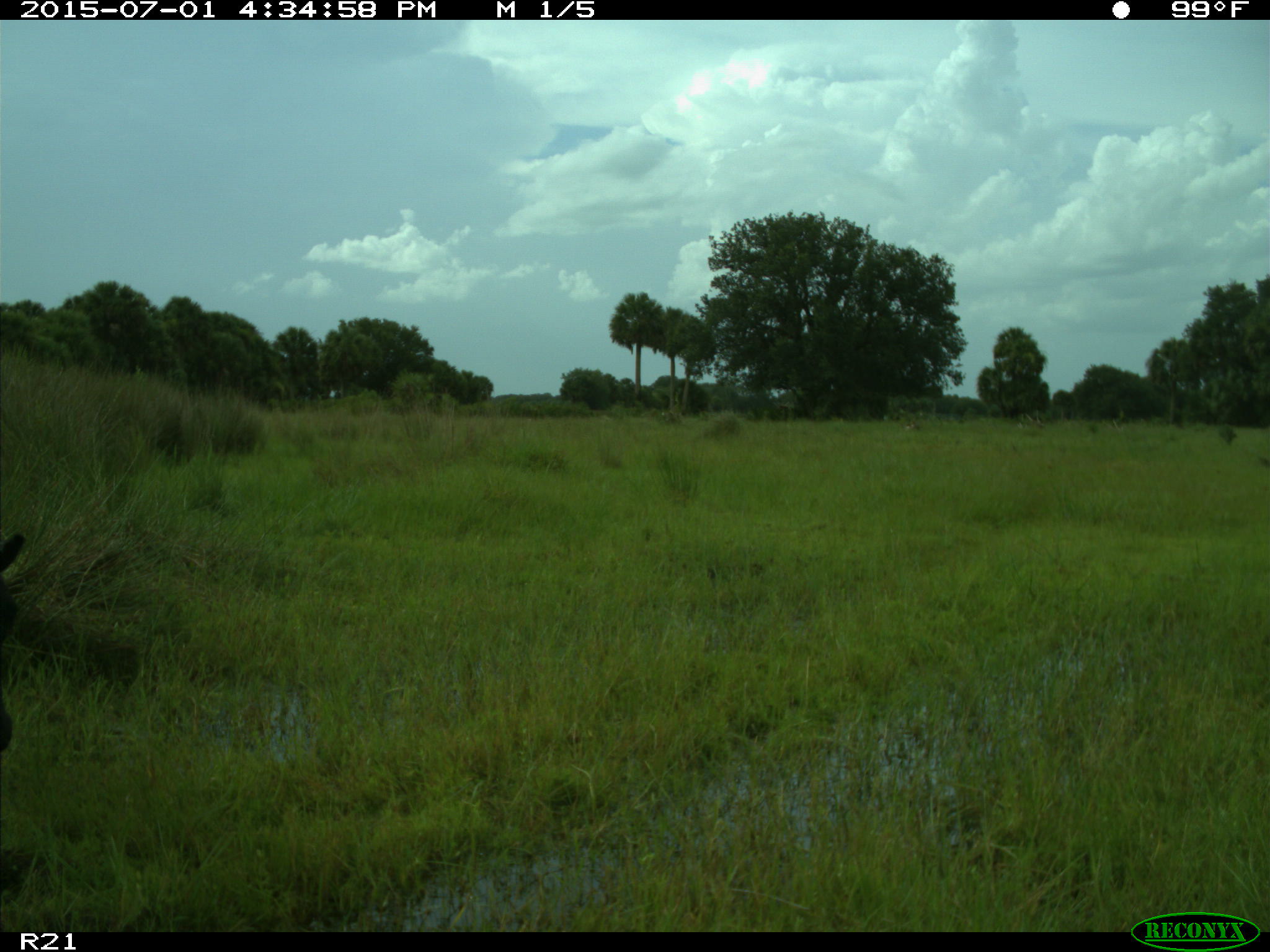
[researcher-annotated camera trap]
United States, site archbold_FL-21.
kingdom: Animalia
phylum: Chordata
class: Mammalia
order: Artiodactyla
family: Bovidae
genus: Bos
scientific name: Bos taurus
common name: domestic cow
Bos taurus (domestic cow).